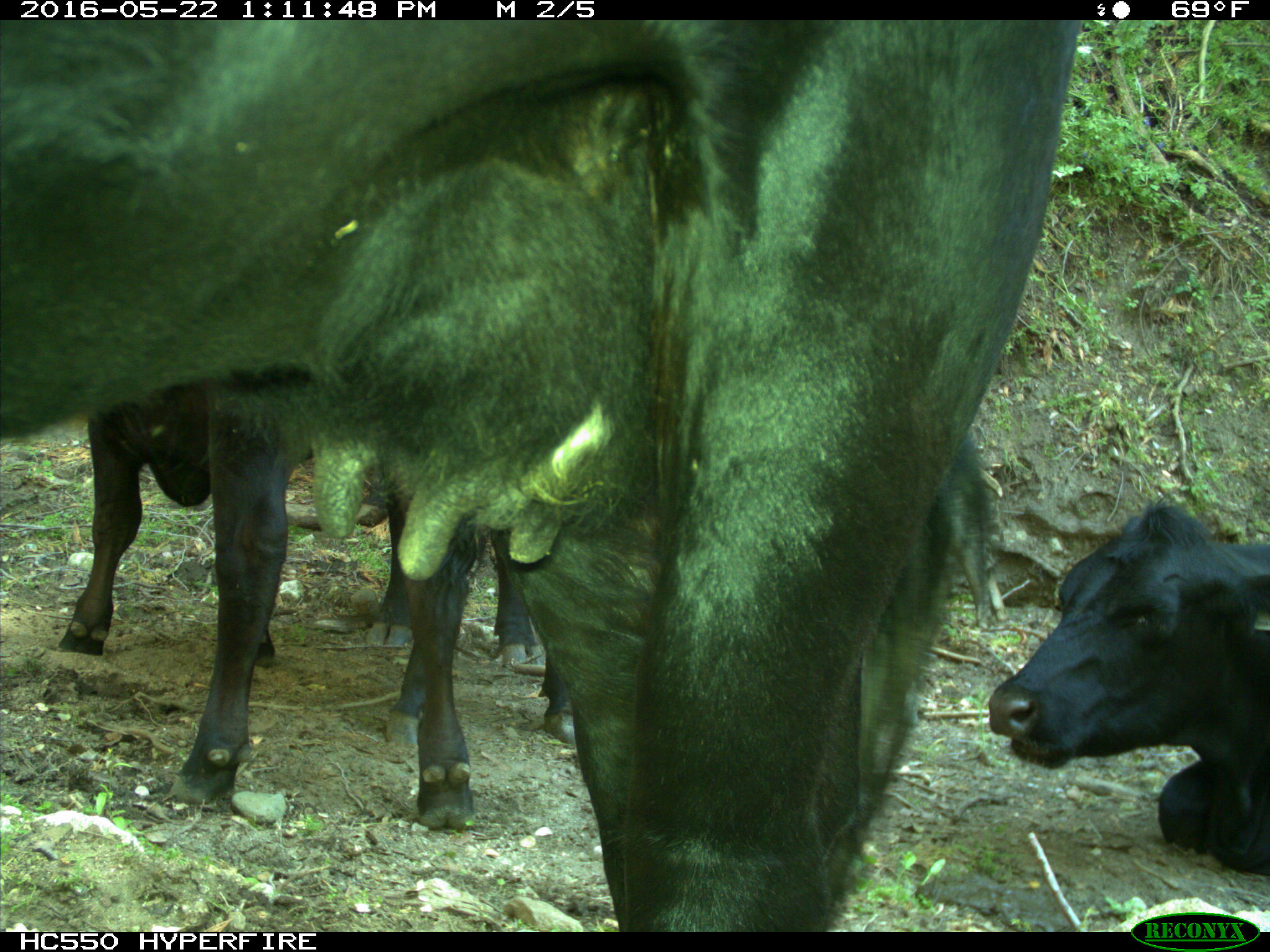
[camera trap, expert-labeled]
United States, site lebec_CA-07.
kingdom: Animalia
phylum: Chordata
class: Mammalia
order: Artiodactyla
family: Bovidae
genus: Bos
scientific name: Bos taurus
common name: domestic cow